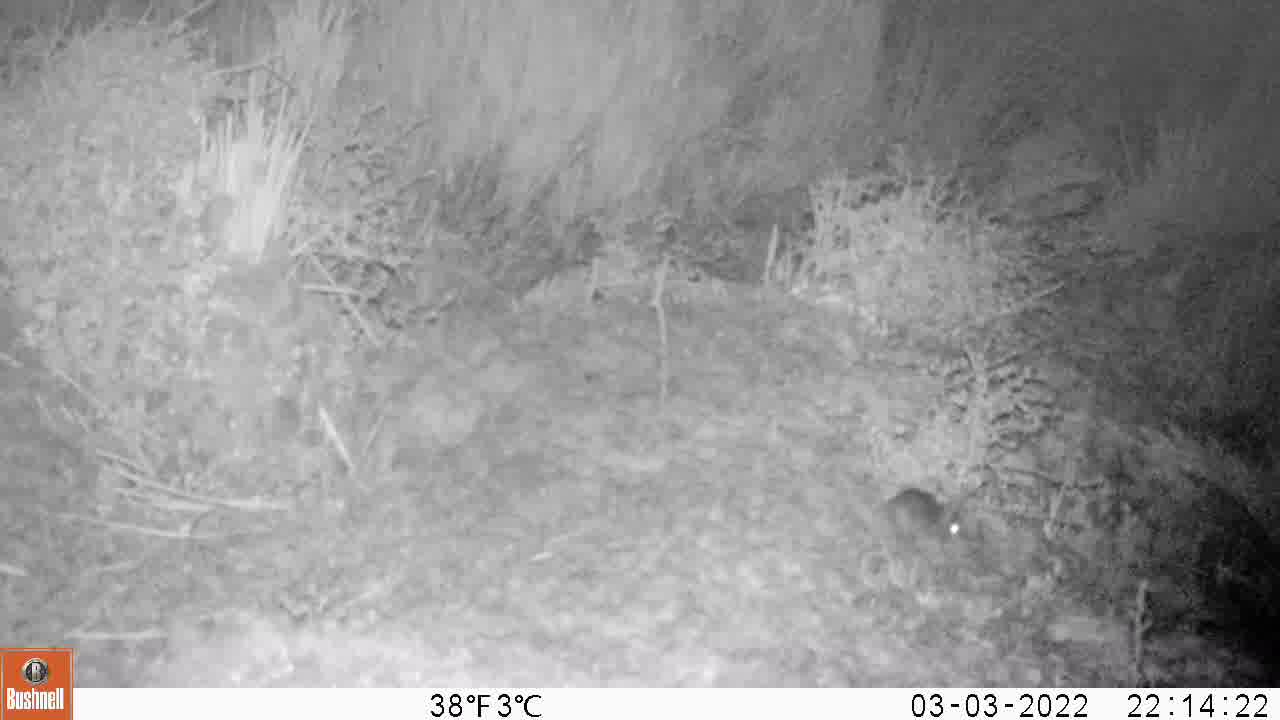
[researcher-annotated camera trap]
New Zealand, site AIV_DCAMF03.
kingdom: Animalia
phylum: Chordata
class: Mammalia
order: Rodentia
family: Muridae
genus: Mus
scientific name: Mus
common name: mouse